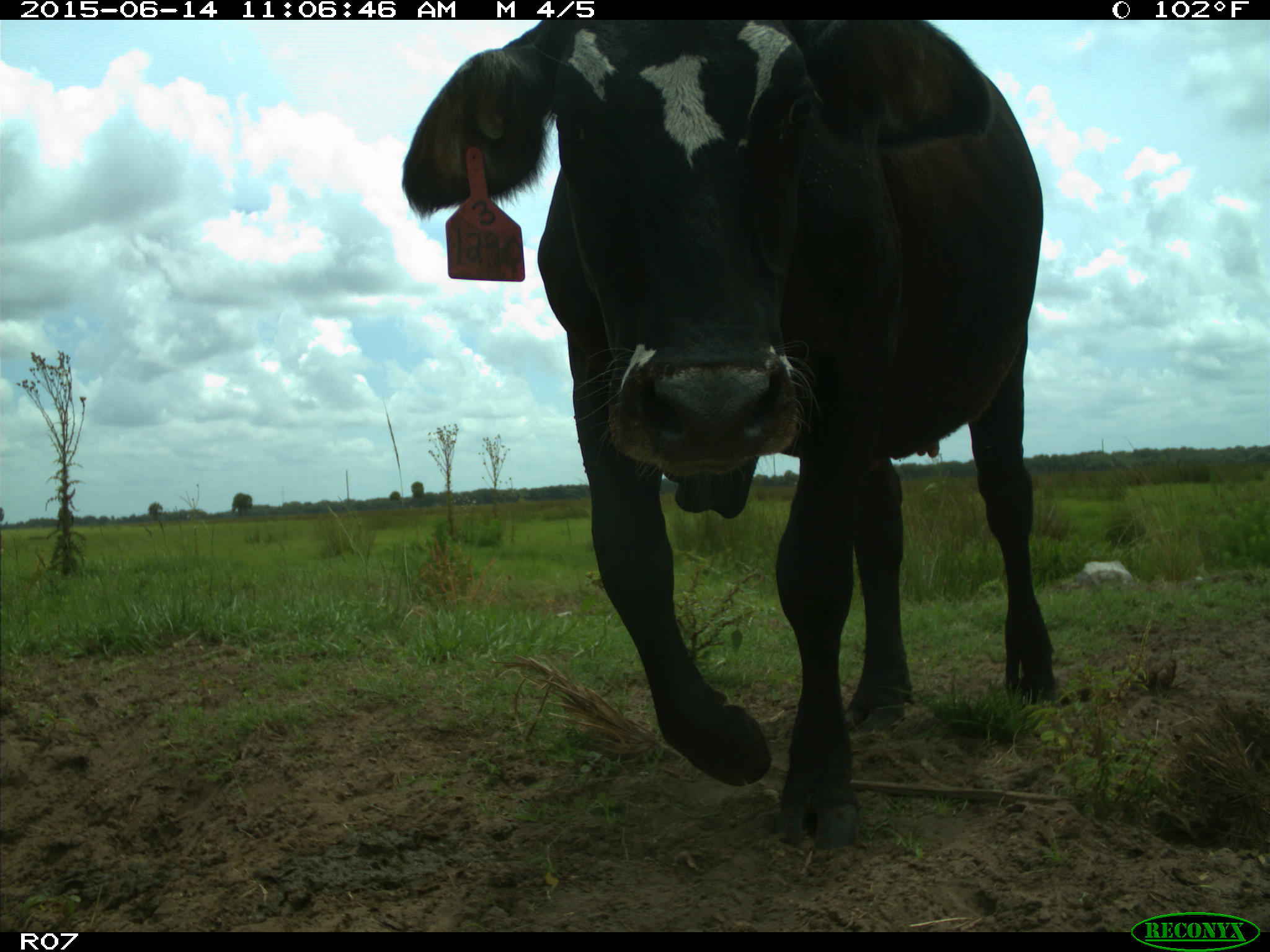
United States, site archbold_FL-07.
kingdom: Animalia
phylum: Chordata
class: Mammalia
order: Artiodactyla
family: Bovidae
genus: Bos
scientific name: Bos taurus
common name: domestic cow